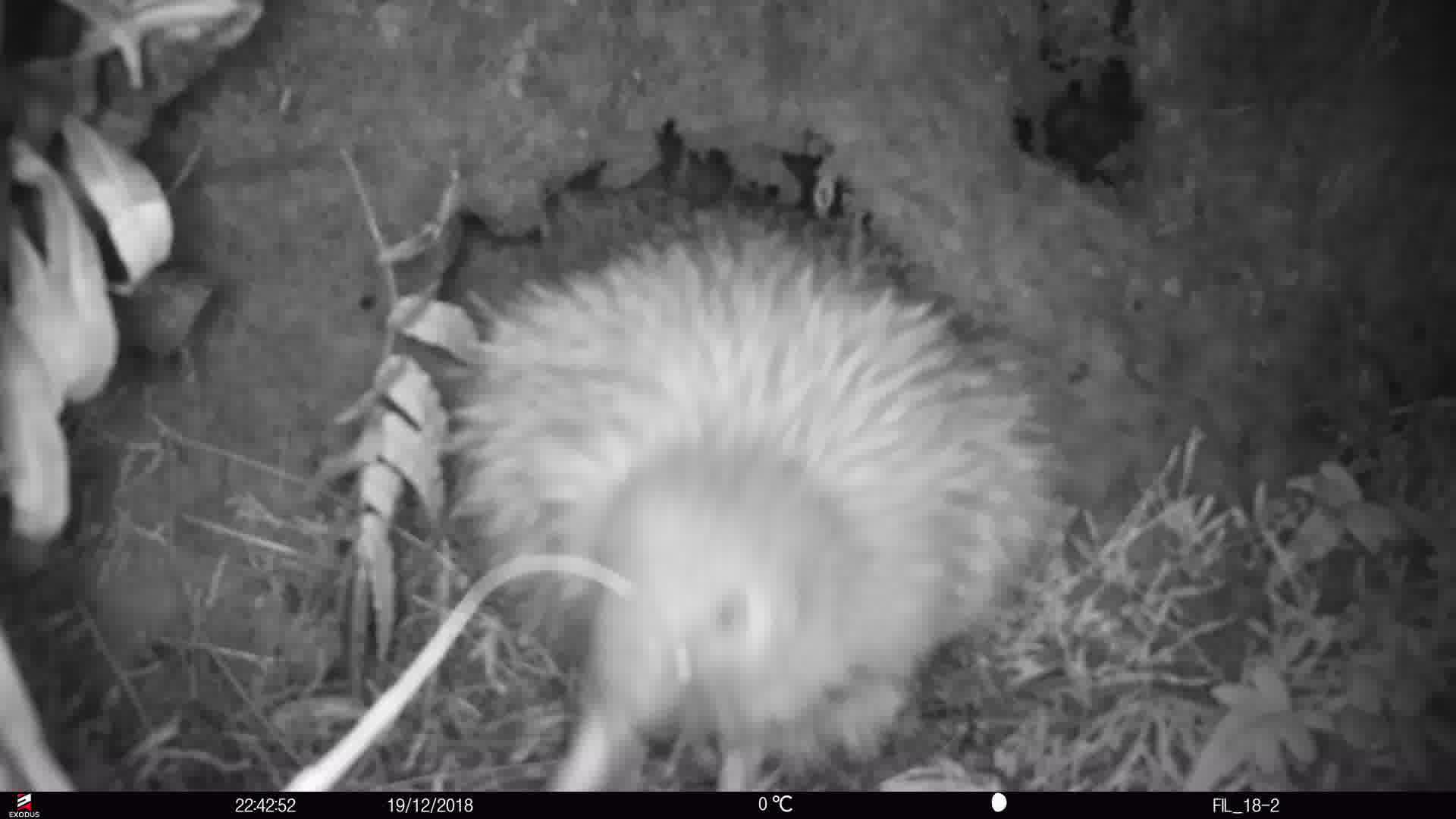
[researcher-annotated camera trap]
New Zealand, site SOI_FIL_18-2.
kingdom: Animalia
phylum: Chordata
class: Aves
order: Apterygiformes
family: Apterygidae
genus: Apteryx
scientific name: Apteryx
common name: kiwi